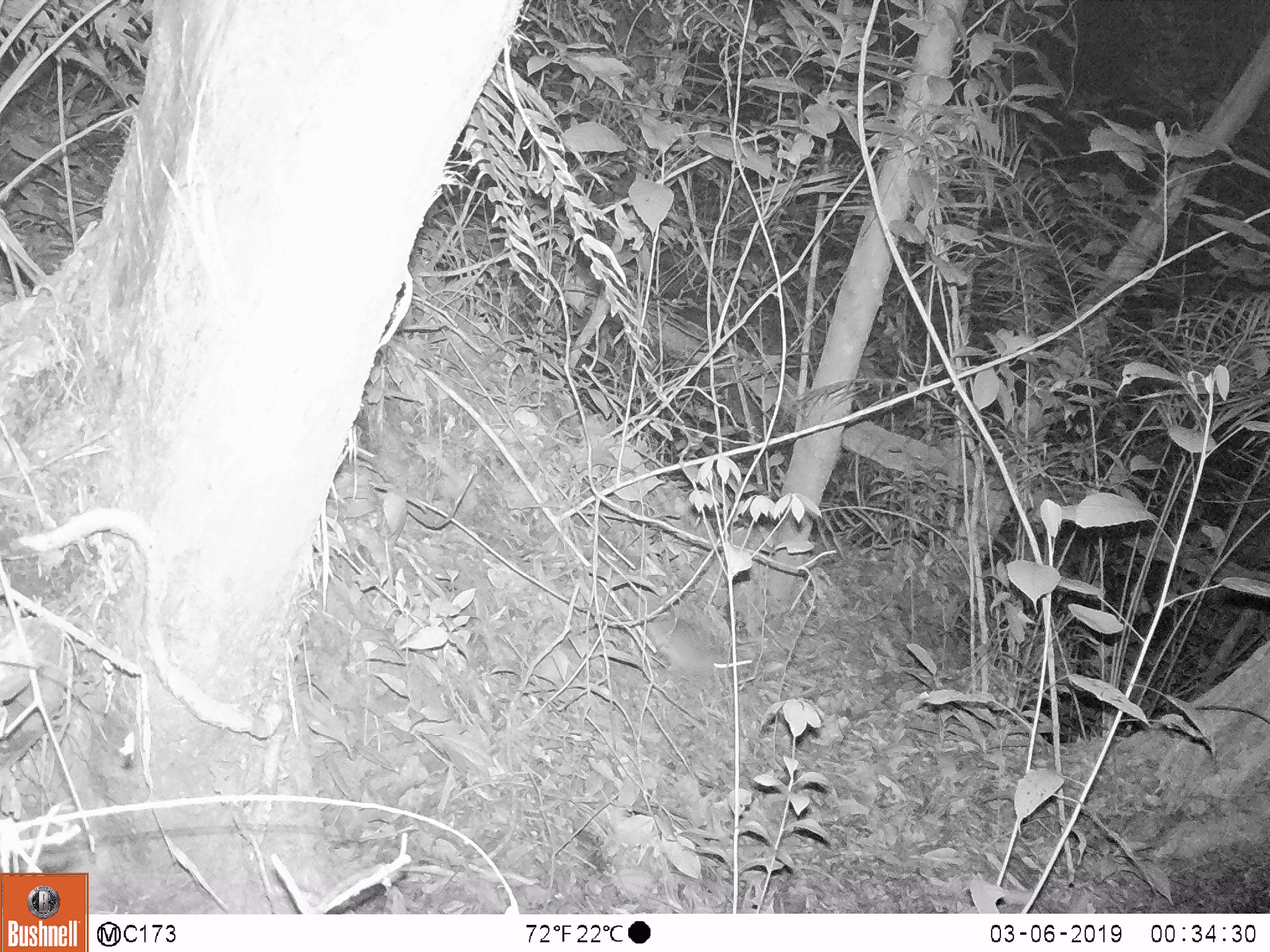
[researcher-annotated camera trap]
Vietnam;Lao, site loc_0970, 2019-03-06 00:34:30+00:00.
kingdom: Animalia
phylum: Chordata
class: Mammalia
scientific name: Mammalia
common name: mammal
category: unidentified small mammal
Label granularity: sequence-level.